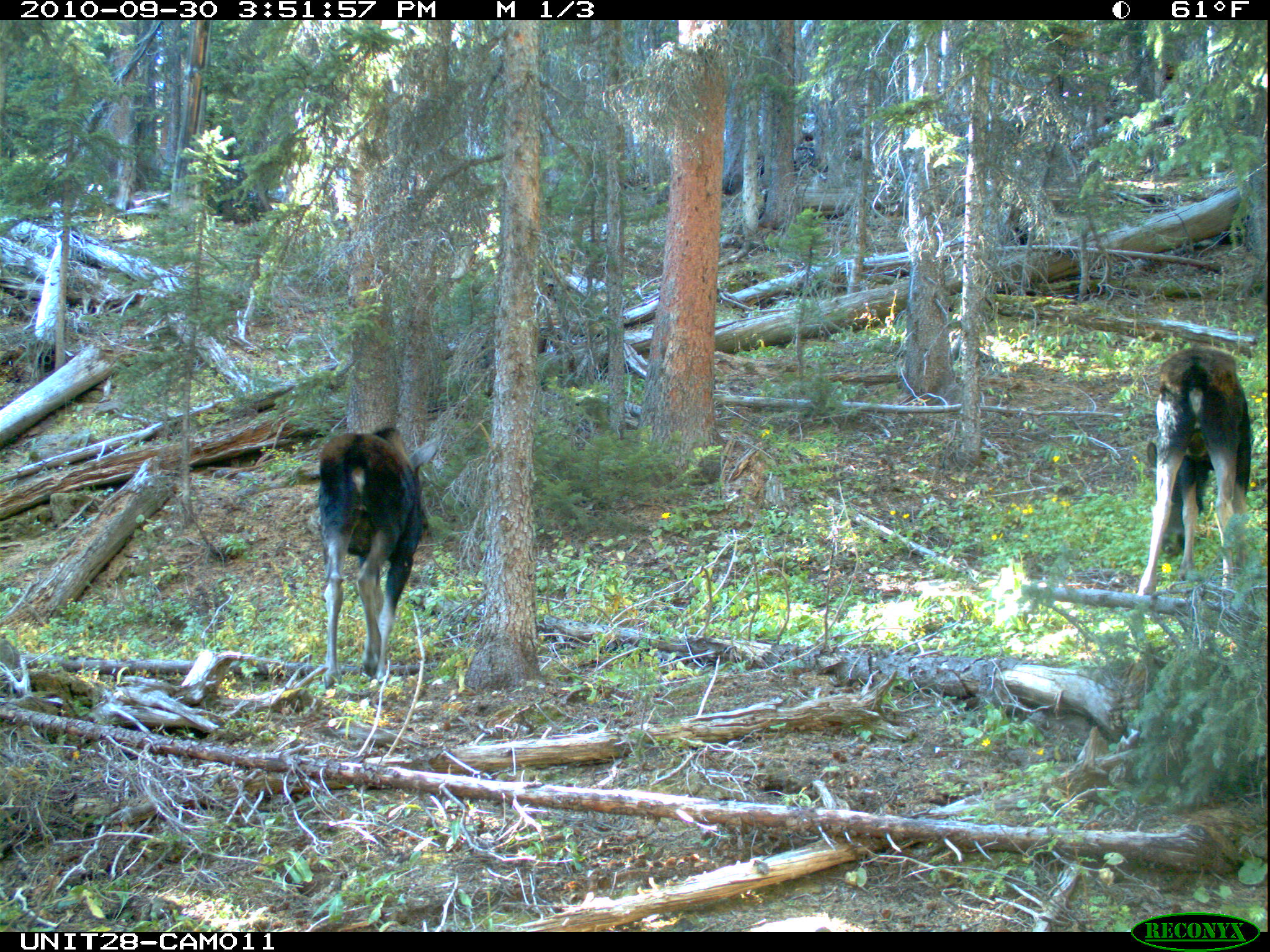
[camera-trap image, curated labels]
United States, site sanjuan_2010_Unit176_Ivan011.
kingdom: Animalia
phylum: Chordata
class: Mammalia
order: Artiodactyla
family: Cervidae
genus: Alces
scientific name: Alces alces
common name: moose